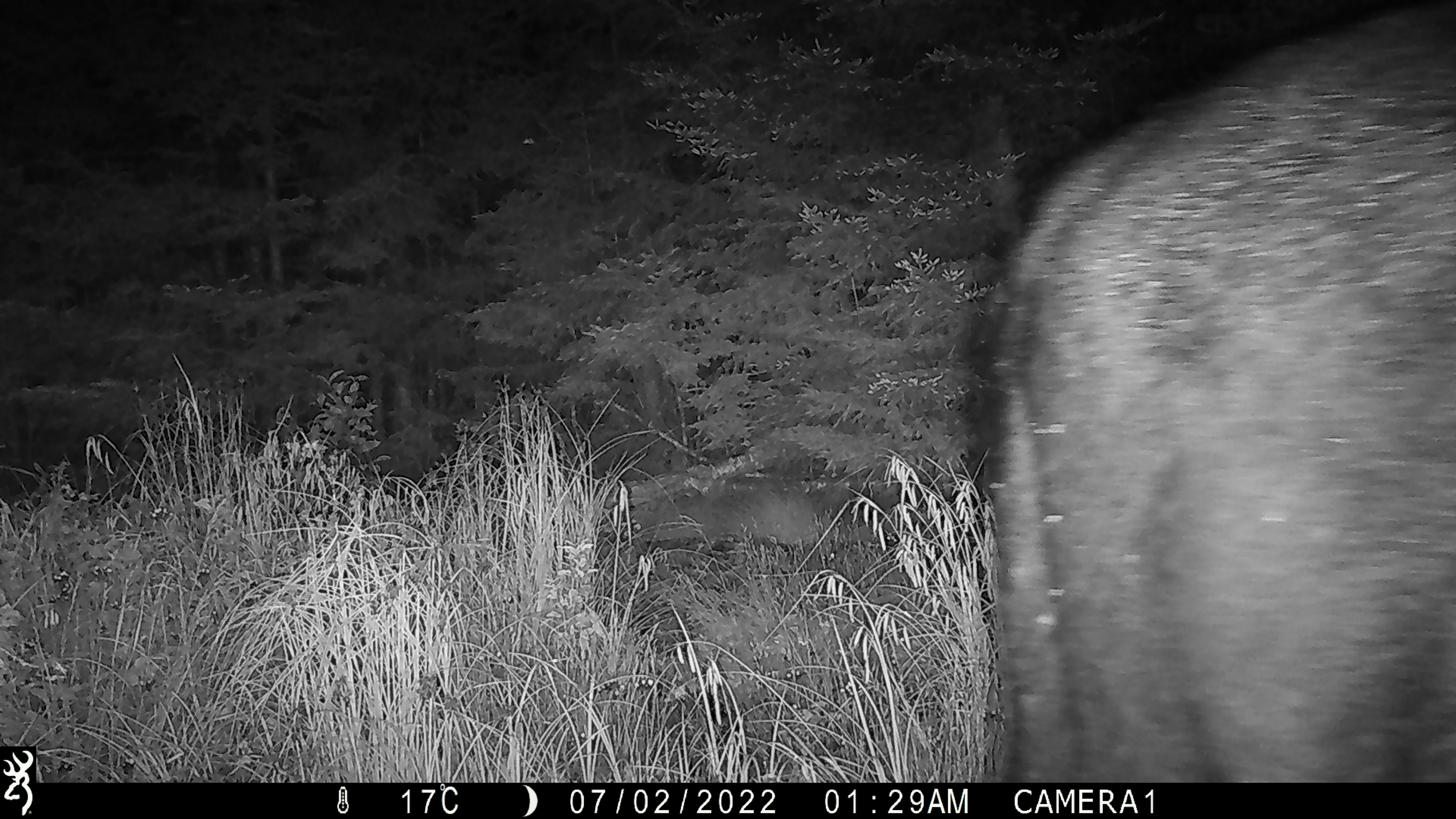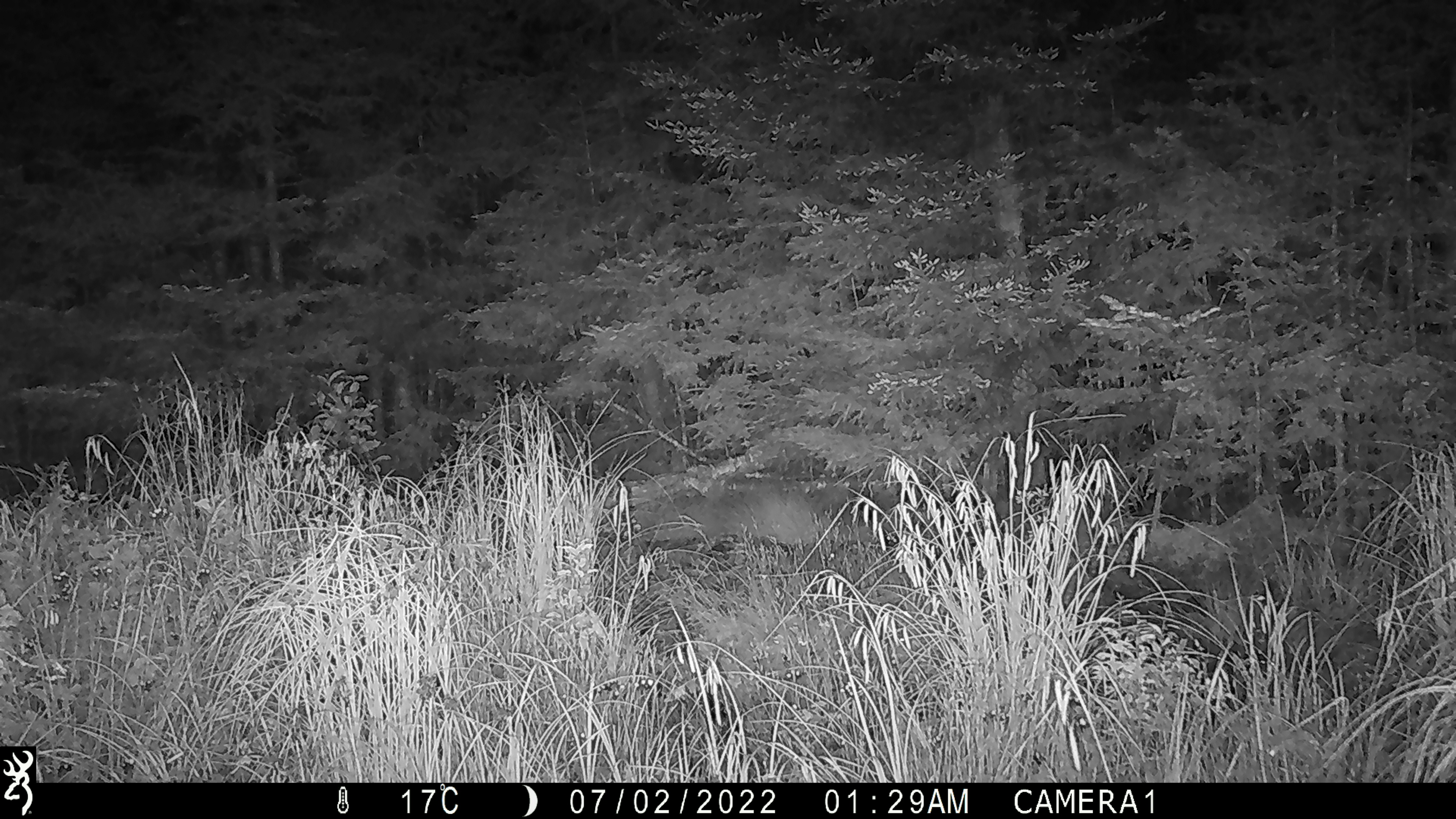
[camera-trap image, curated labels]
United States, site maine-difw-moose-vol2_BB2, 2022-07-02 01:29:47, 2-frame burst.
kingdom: Animalia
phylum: Chordata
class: Mammalia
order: Artiodactyla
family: Cervidae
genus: Alces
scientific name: Alces alces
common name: moose